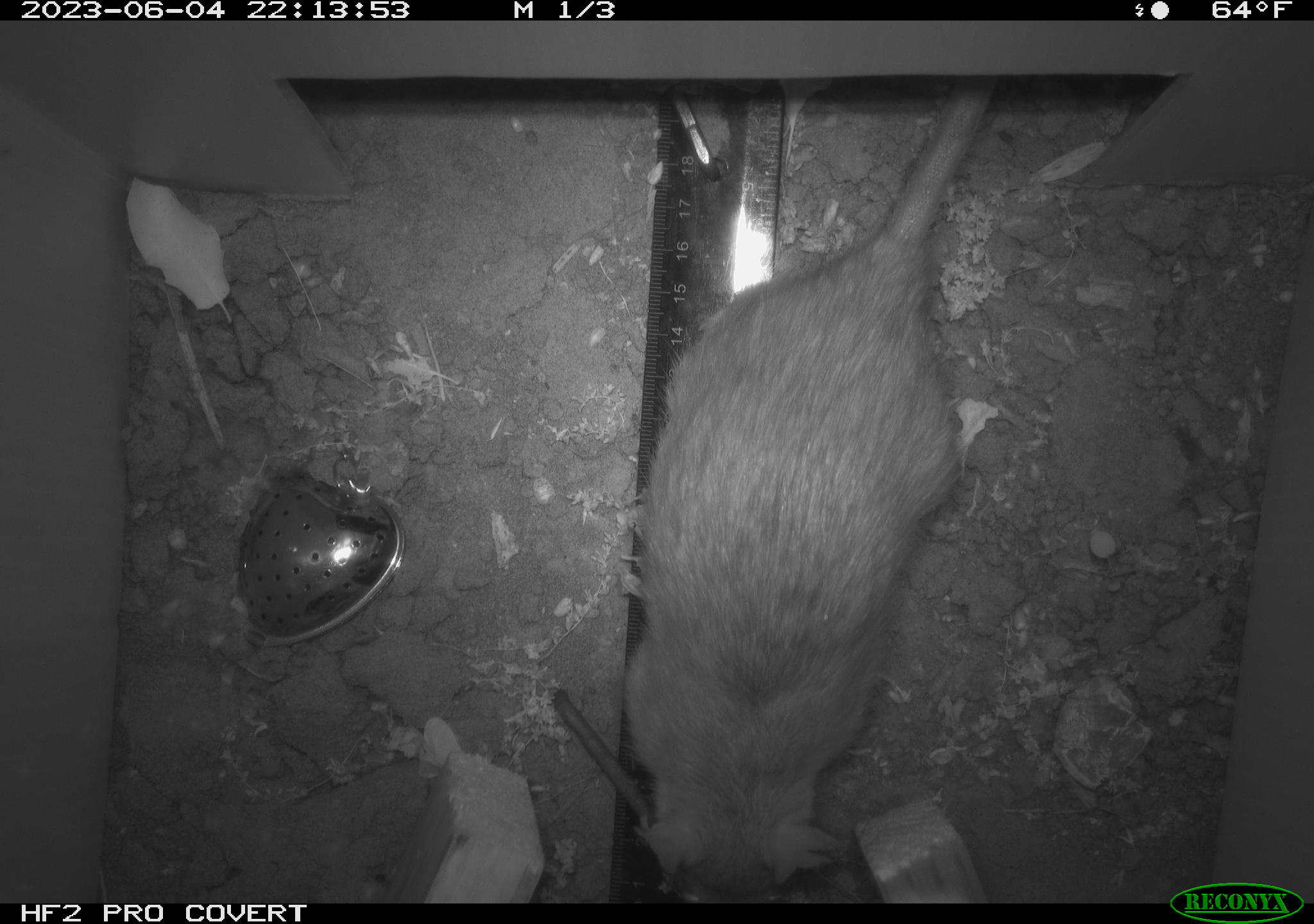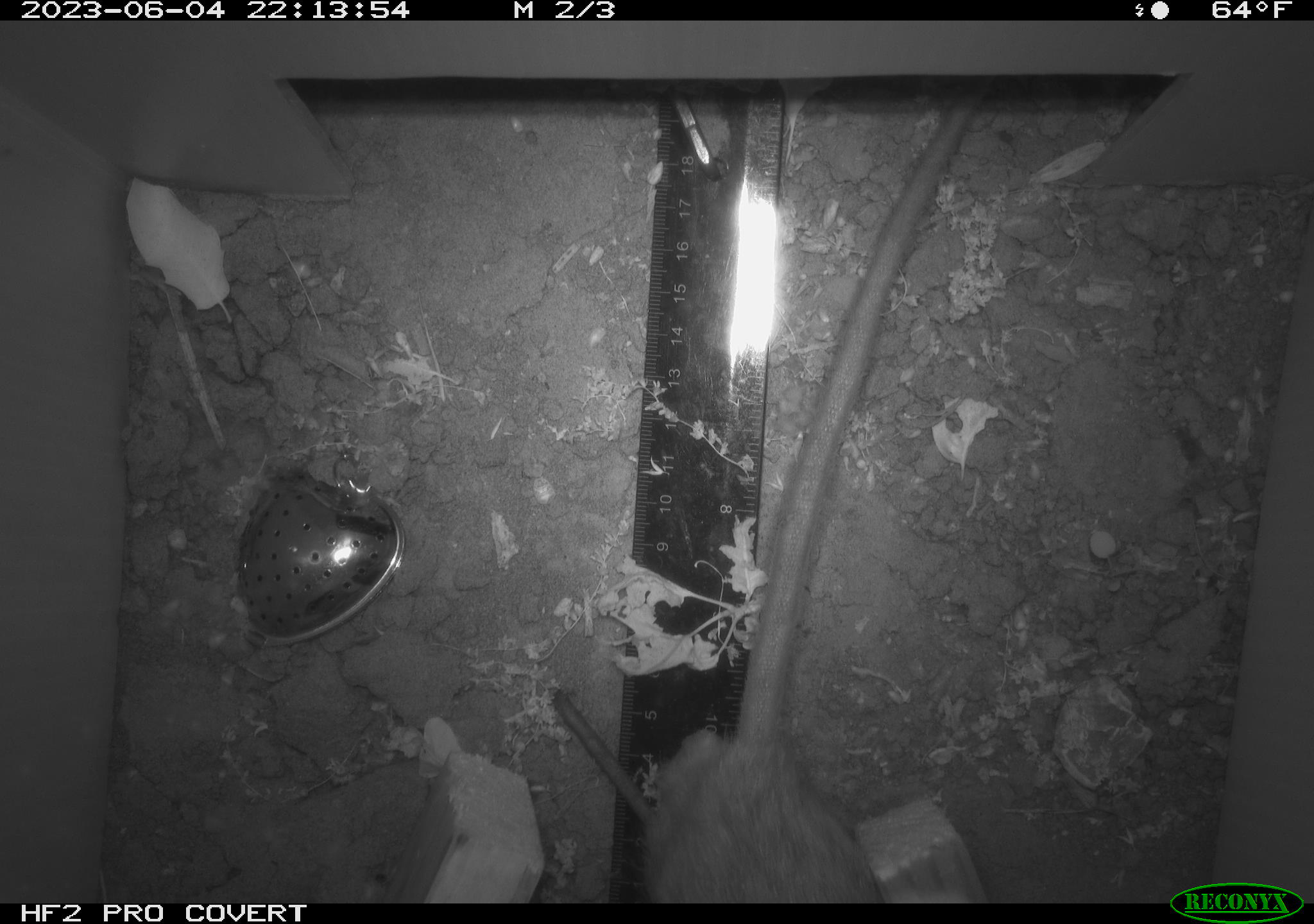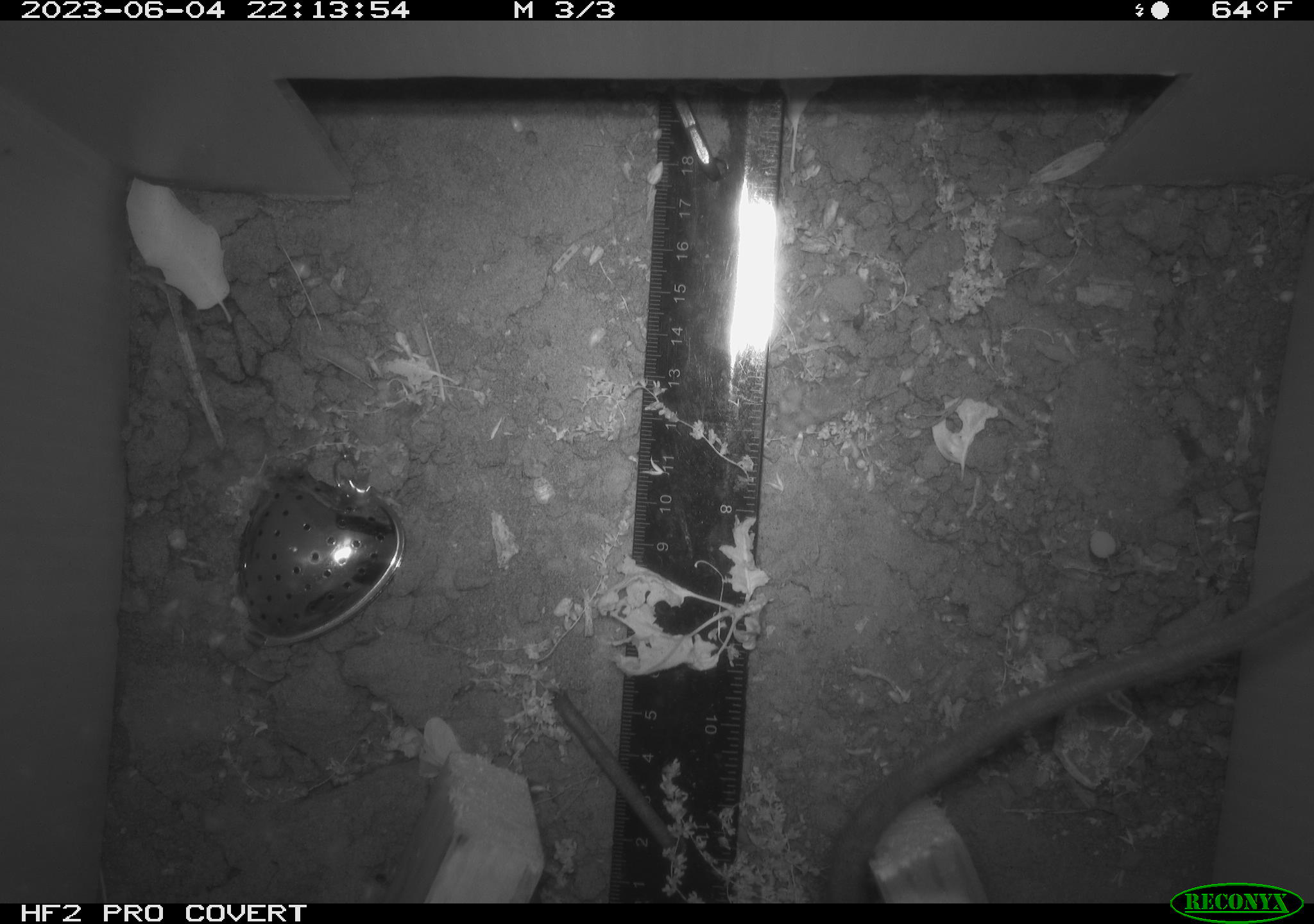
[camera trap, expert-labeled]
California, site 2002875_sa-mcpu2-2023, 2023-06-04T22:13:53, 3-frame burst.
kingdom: Animalia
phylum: Chordata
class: Mammalia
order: Rodentia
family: Muridae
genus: Rattus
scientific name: Rattus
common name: rat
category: rattus species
Rattus species (rat) (Rattus).